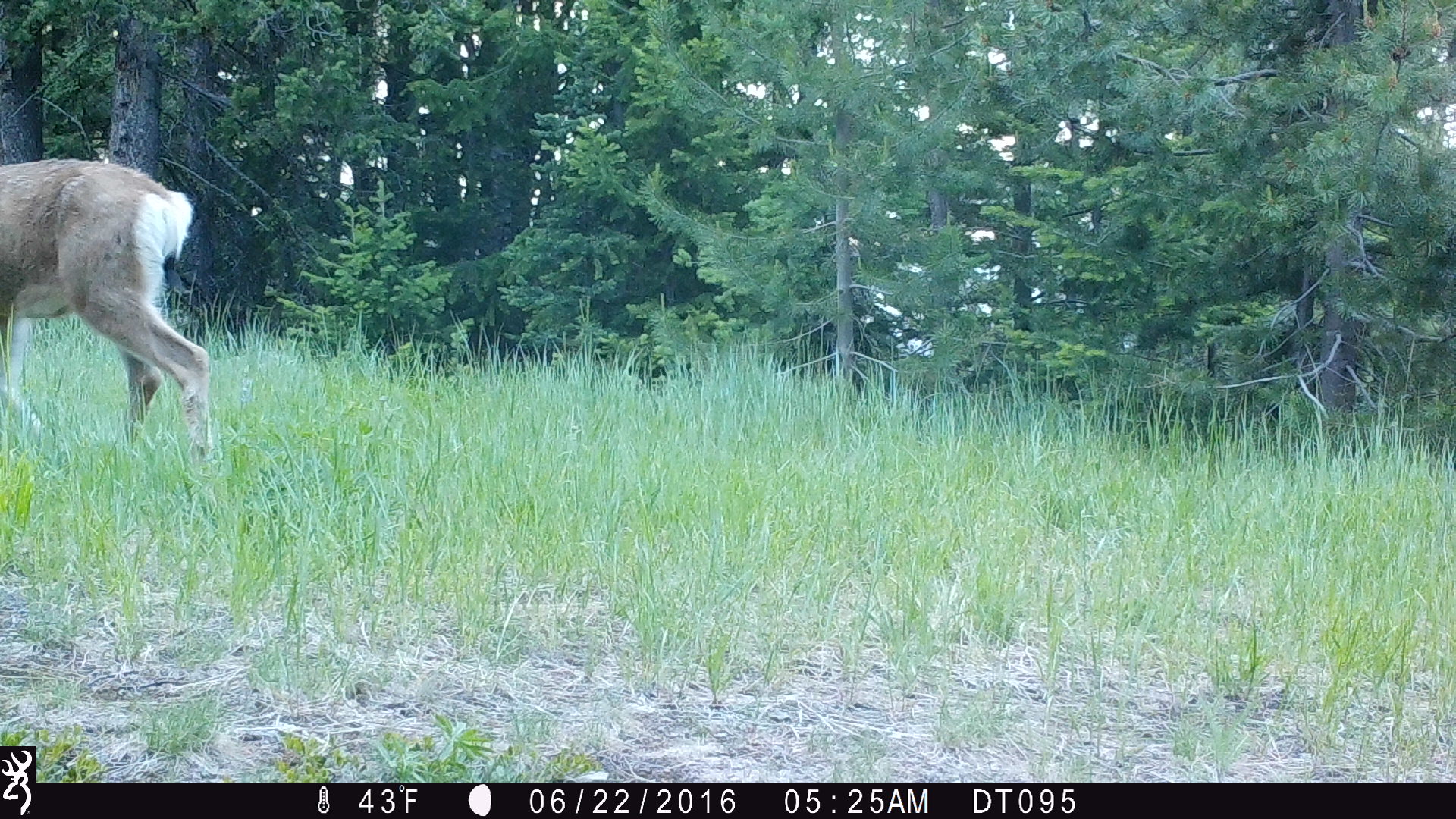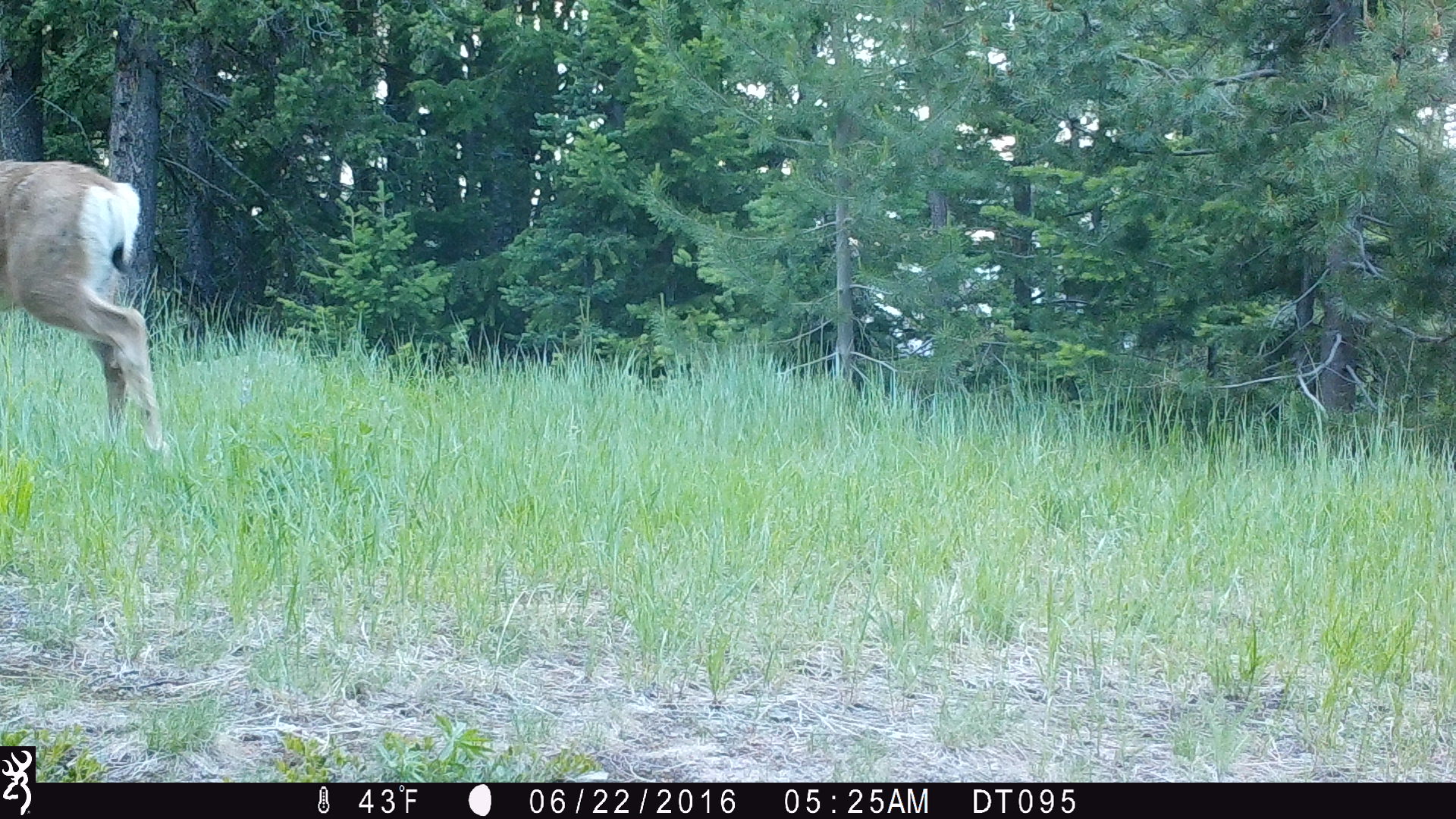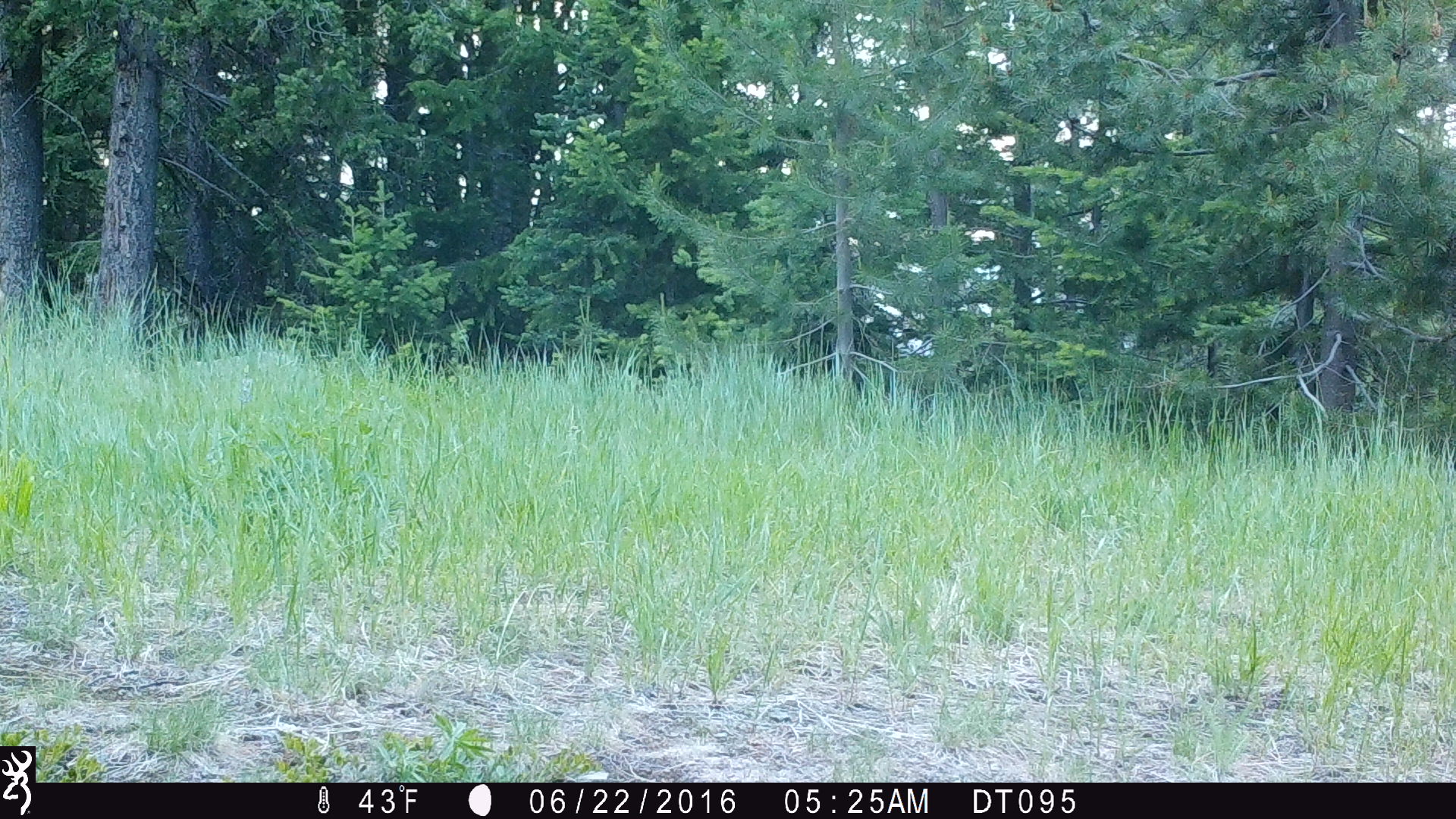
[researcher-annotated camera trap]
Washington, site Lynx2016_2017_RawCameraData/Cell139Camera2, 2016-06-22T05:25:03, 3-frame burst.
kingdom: Animalia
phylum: Chordata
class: Mammalia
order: Artiodactyla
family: Cervidae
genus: Odocoileus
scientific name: Odocoileus hemionus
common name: mule deer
Odocoileus hemionus (mule deer). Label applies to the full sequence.